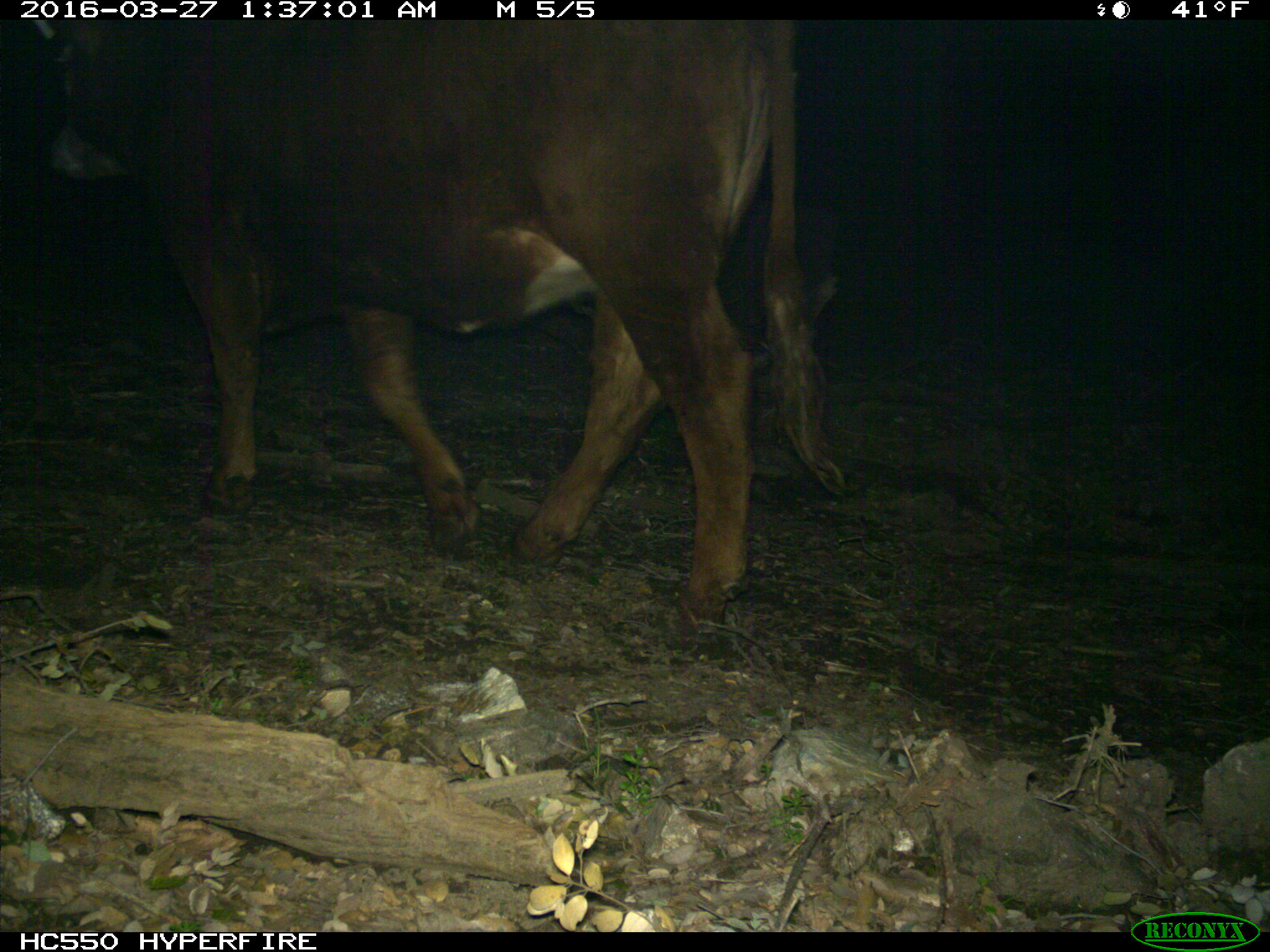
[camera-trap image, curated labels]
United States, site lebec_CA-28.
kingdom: Animalia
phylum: Chordata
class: Mammalia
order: Artiodactyla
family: Bovidae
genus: Bos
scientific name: Bos taurus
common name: domestic cow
Bos taurus (domestic cow).